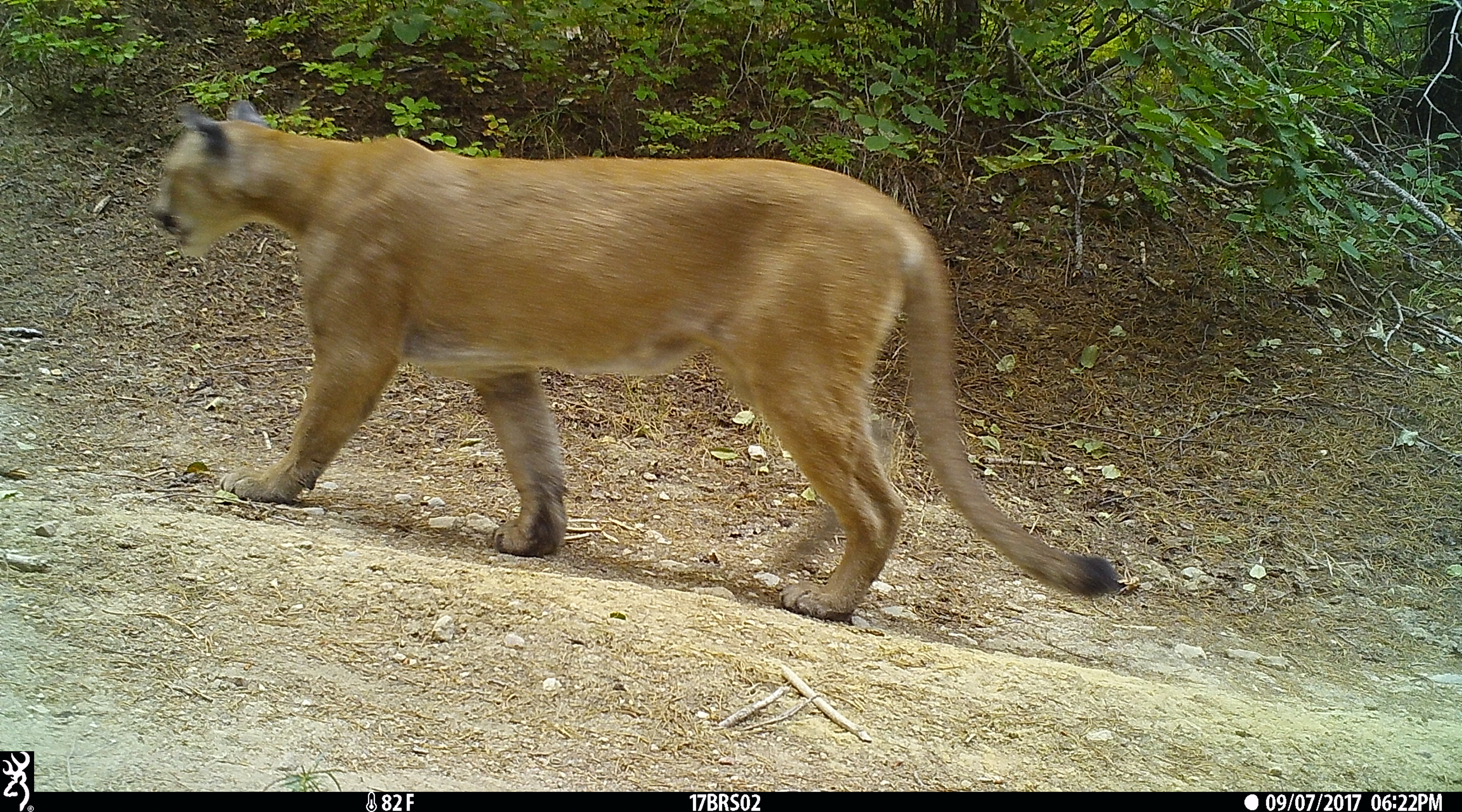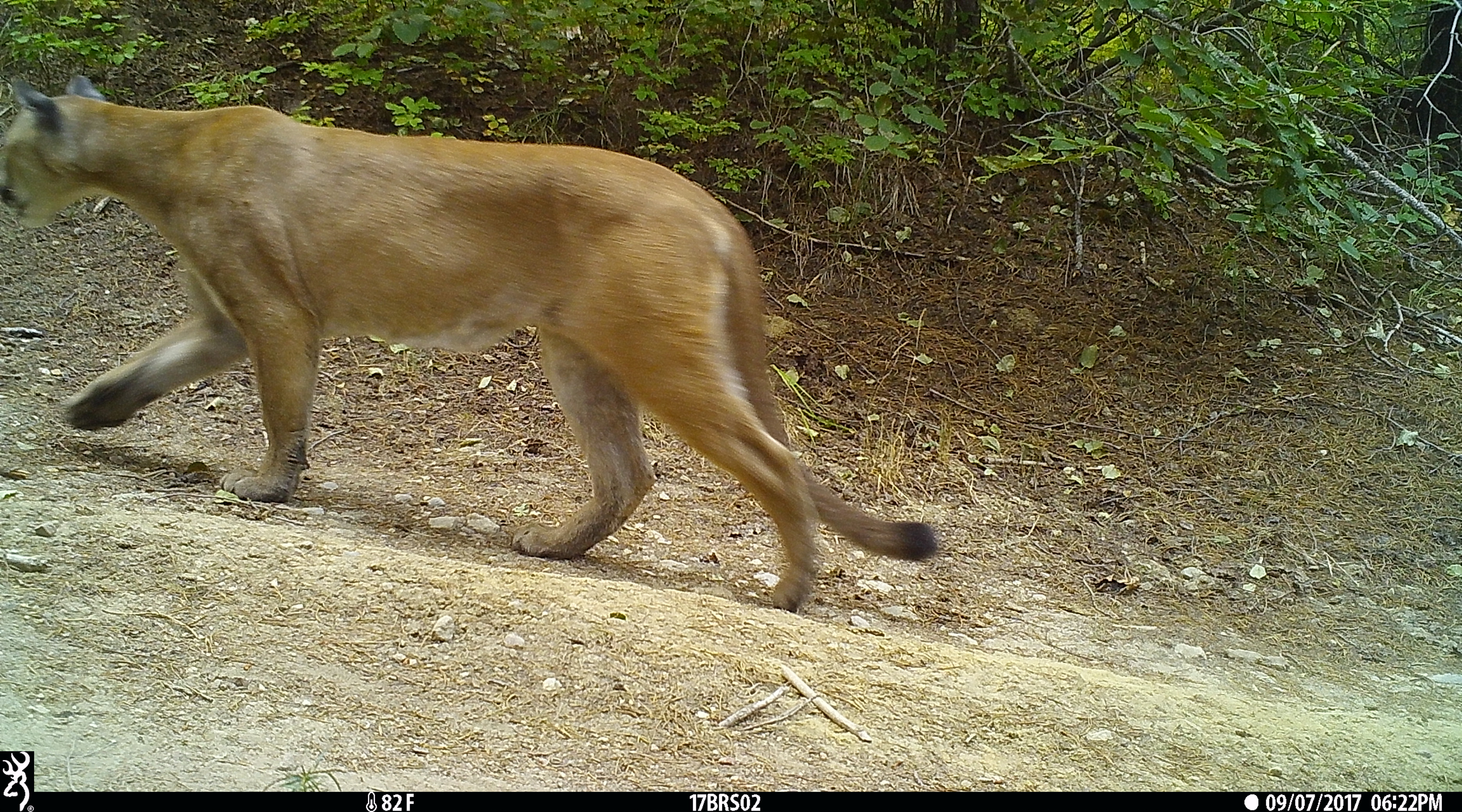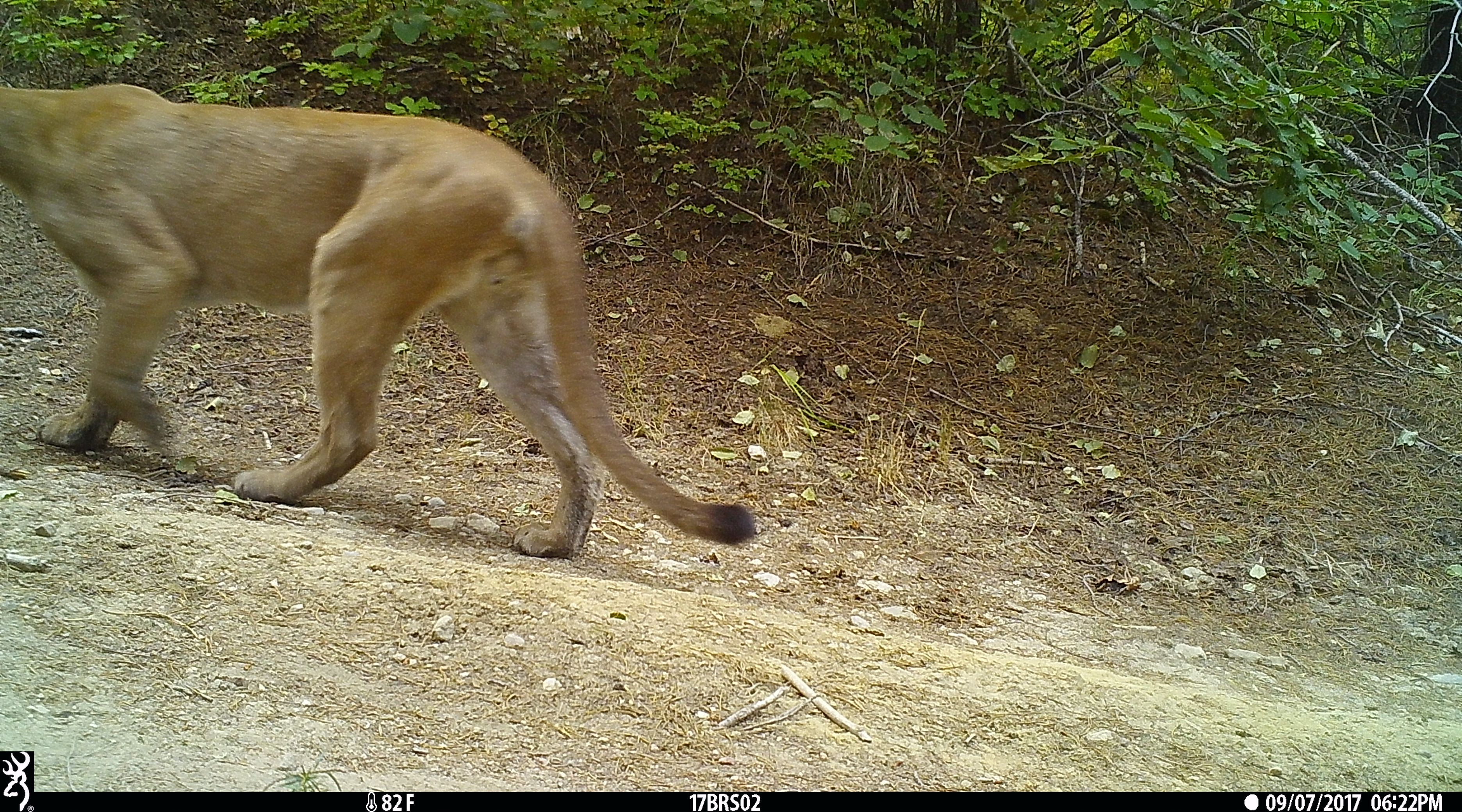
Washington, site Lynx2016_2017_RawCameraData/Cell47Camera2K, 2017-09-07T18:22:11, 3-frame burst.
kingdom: Animalia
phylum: Chordata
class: Mammalia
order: Carnivora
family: Felidae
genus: Puma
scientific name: Puma concolor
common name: mountain lion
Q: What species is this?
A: Puma concolor (mountain lion).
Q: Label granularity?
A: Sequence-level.